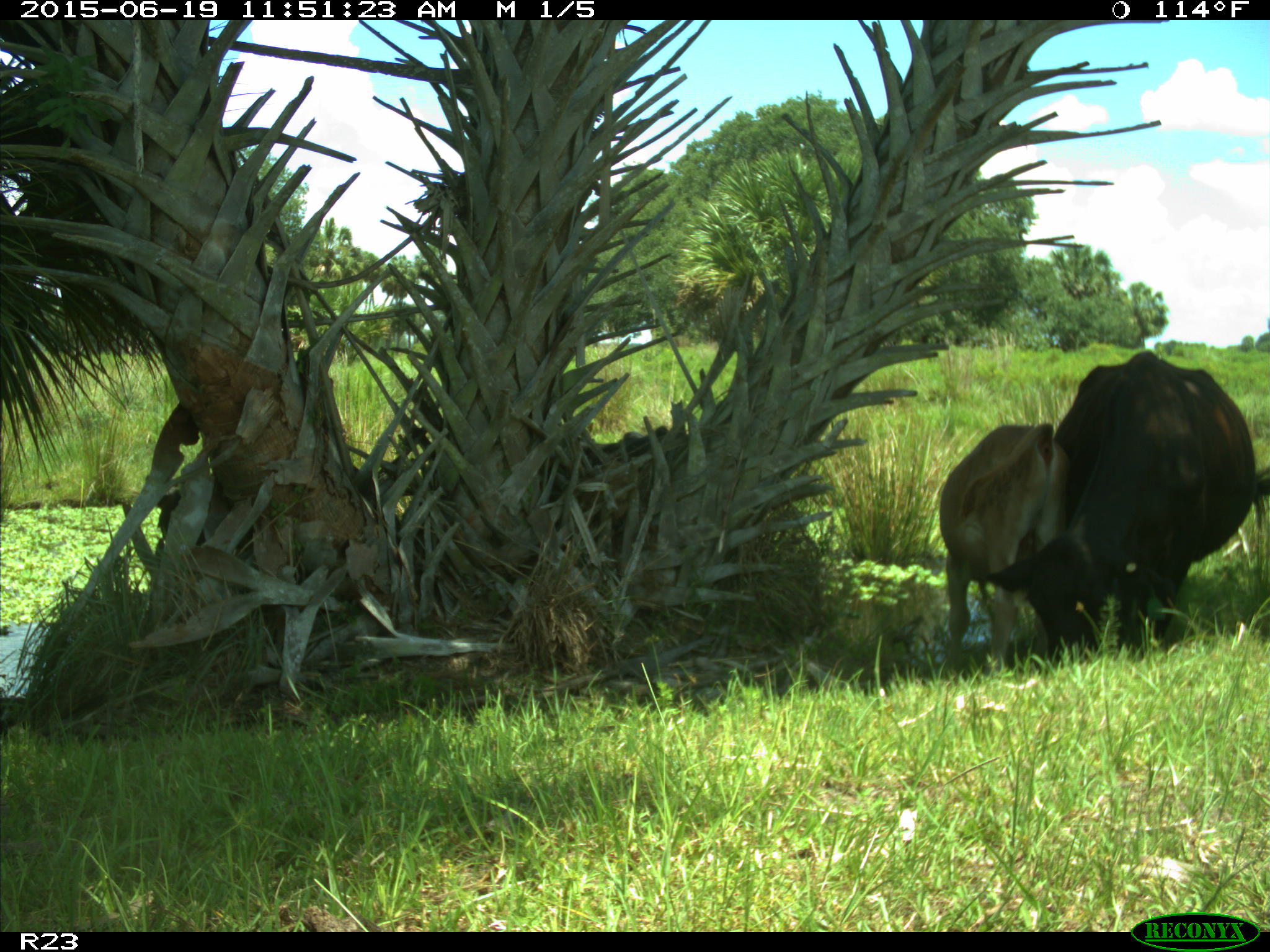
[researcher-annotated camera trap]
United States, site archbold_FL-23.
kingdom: Animalia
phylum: Chordata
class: Mammalia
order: Artiodactyla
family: Bovidae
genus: Bos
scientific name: Bos taurus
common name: domestic cow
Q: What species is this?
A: Bos taurus (domestic cow).